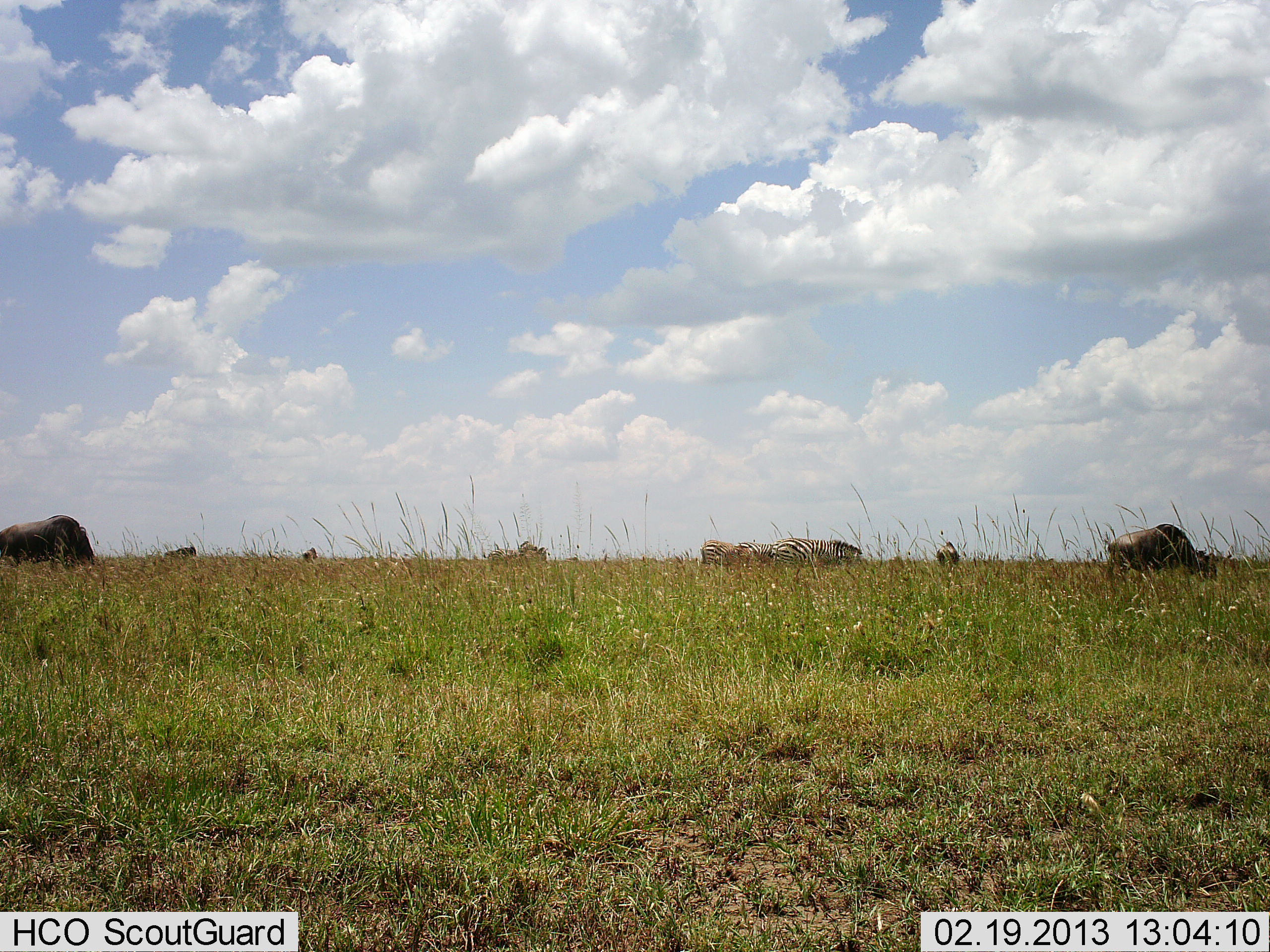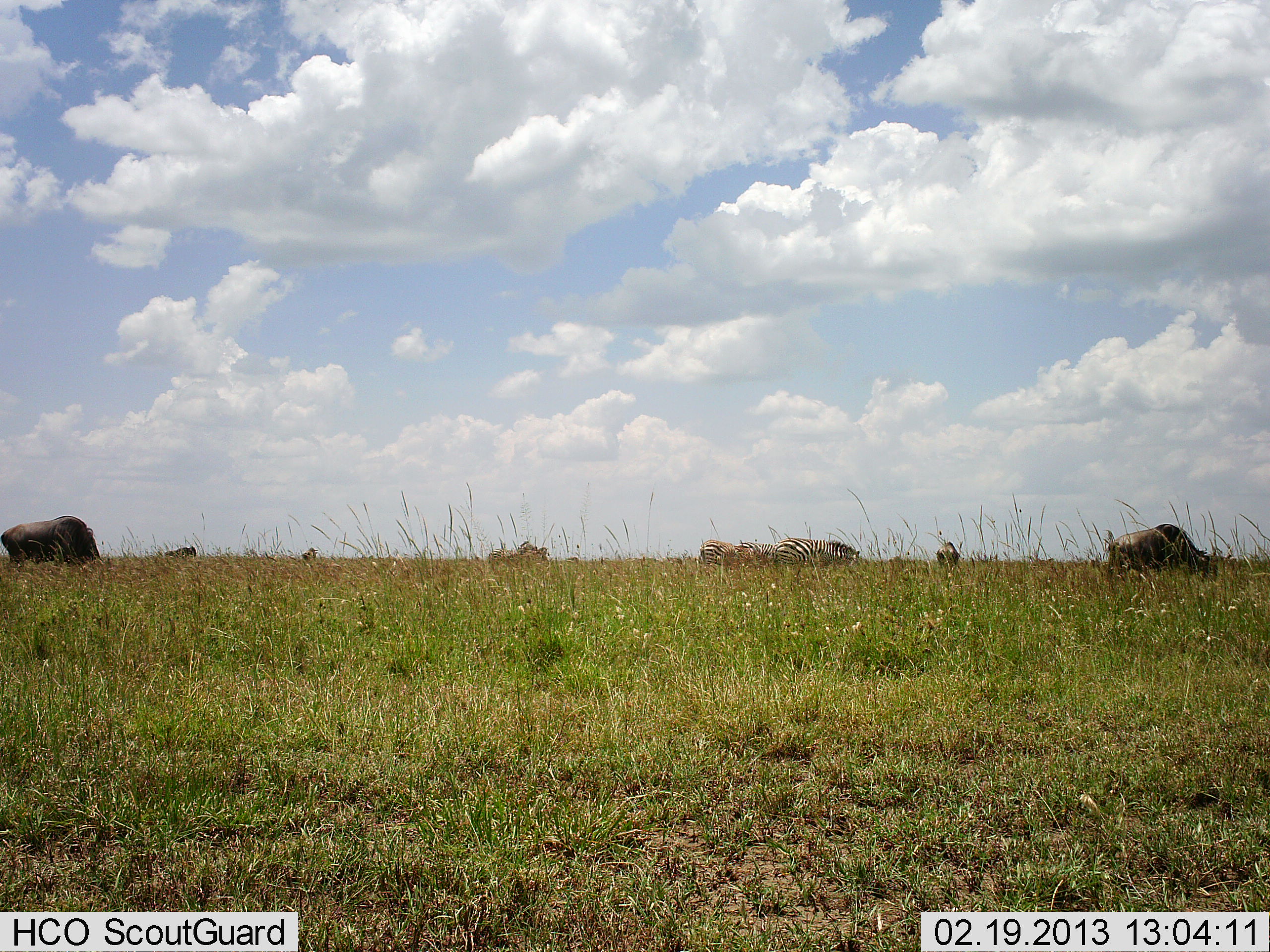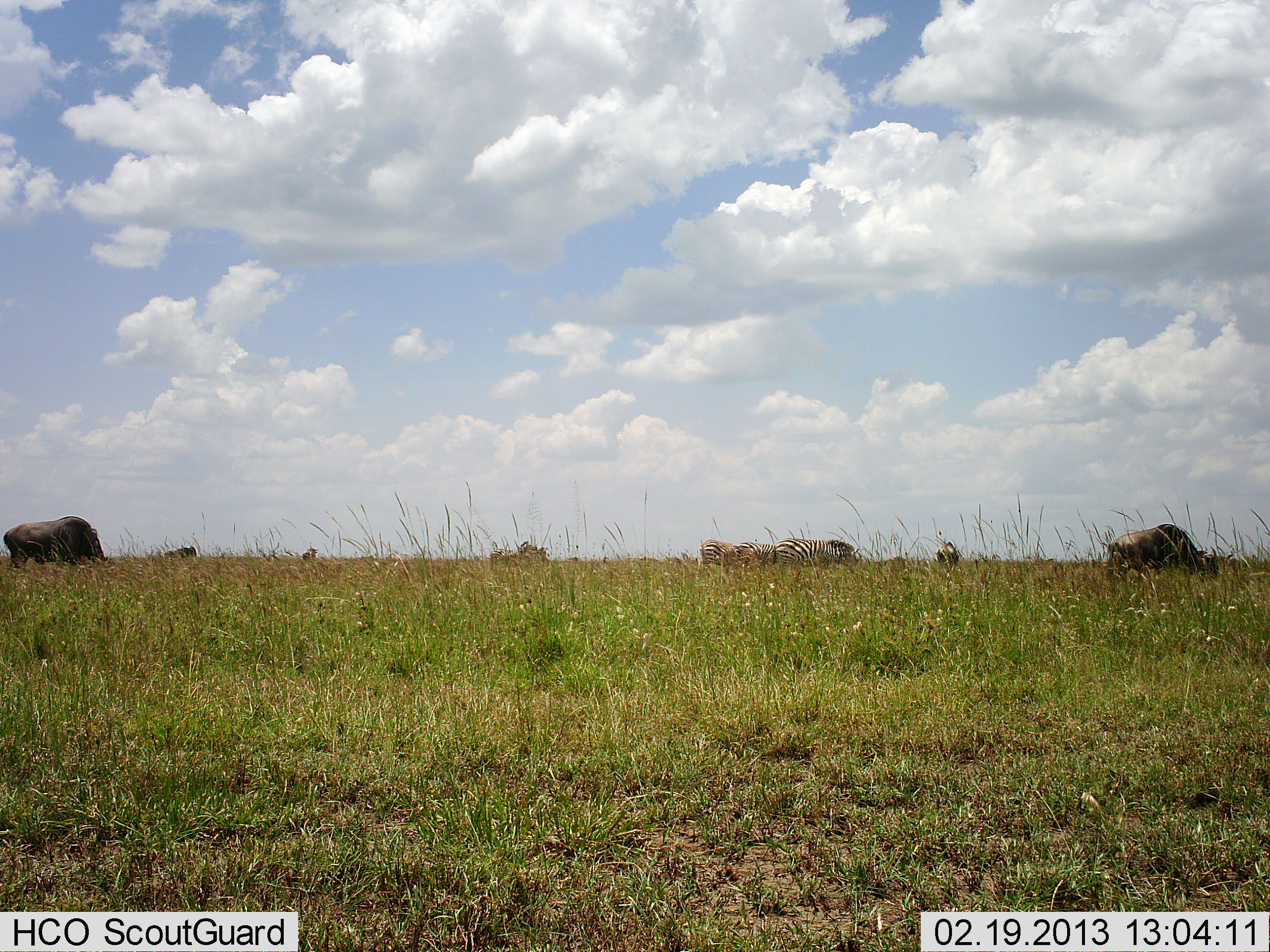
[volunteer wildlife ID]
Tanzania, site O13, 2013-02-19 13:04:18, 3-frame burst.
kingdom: Animalia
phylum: Chordata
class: Mammalia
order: Artiodactyla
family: Bovidae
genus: Connochaetes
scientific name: Connochaetes taurinus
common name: blue wildebeest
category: wildebeest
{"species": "wildebeest (blue wildebeest) (Connochaetes taurinus)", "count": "2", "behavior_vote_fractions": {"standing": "50%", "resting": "0%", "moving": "12%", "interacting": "0%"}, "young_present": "0%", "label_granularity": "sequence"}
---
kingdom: Animalia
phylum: Chordata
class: Mammalia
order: Perissodactyla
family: Equidae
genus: Equus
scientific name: Equus quagga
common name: plains zebra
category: zebra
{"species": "zebra (plains zebra) (Equus quagga)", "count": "3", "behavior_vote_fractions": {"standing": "38%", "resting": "12%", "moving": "0%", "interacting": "0%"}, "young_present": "0%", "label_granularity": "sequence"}